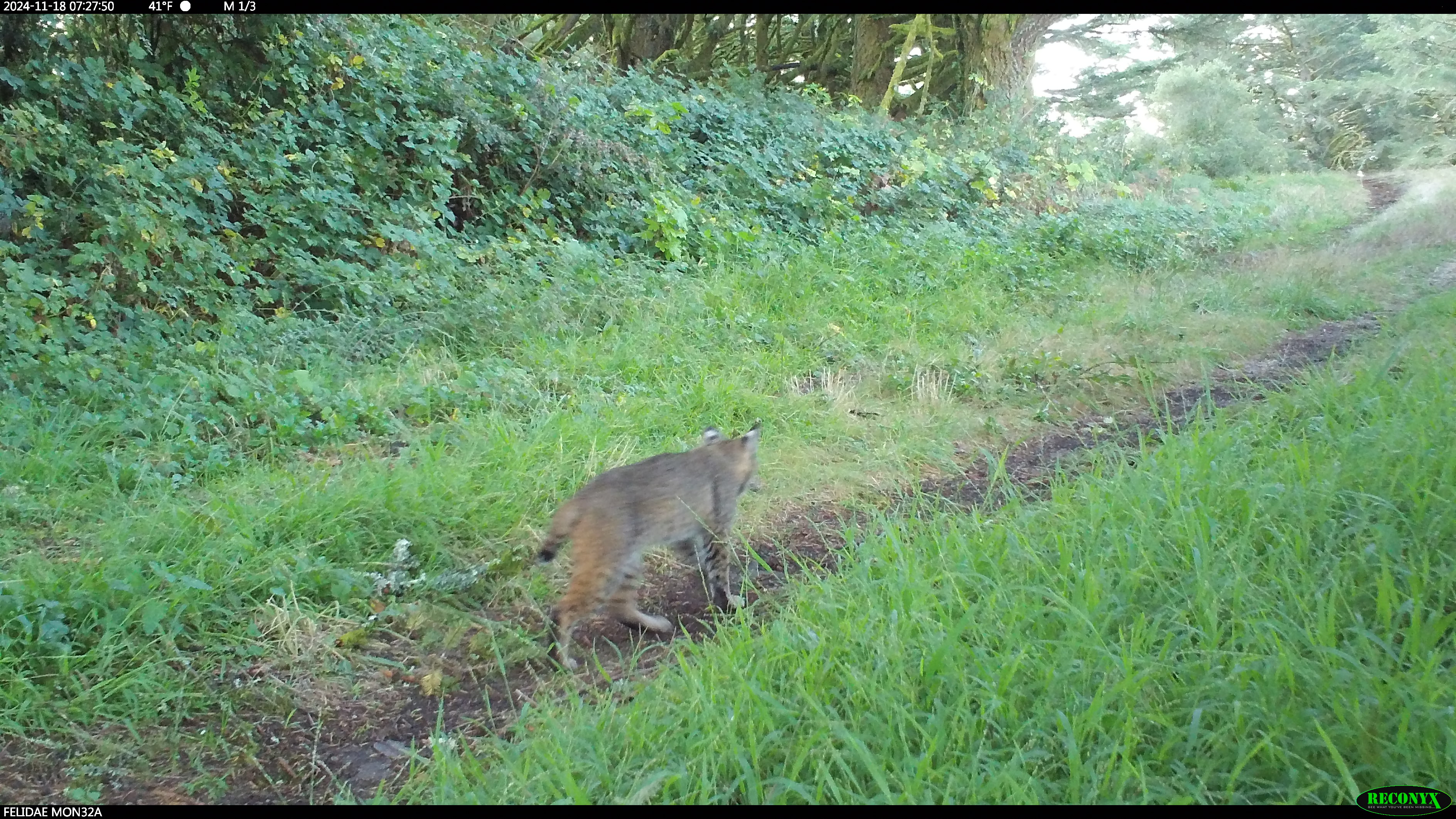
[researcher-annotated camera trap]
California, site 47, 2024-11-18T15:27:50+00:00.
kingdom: Animalia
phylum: Chordata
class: Mammalia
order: Carnivora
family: Felidae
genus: Lynx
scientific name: Lynx rufus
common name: bobcat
Bobcat (Lynx rufus).